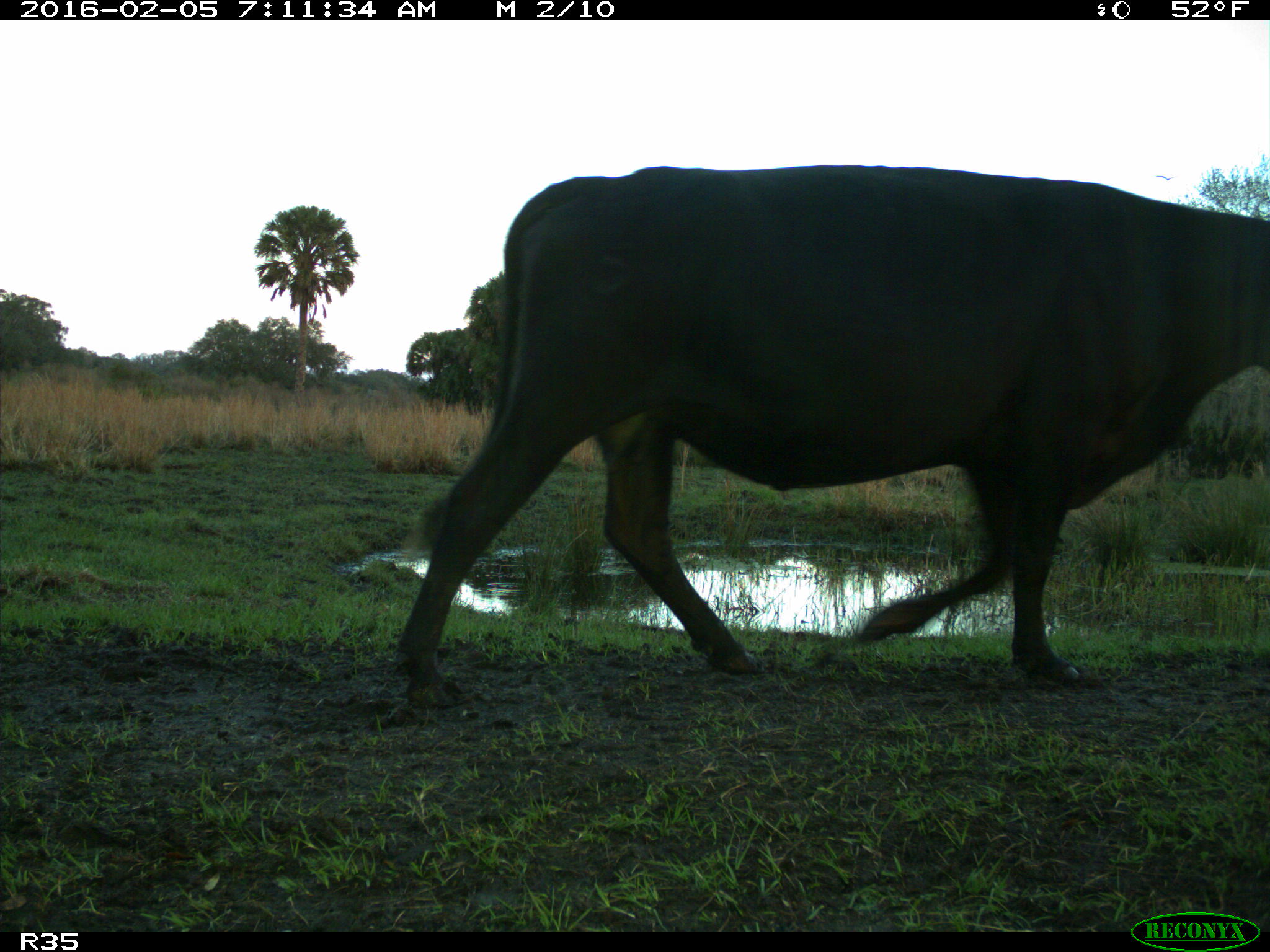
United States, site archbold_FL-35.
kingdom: Animalia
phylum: Chordata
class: Mammalia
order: Artiodactyla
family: Bovidae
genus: Bos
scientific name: Bos taurus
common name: domestic cow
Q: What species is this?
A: Bos taurus (domestic cow).